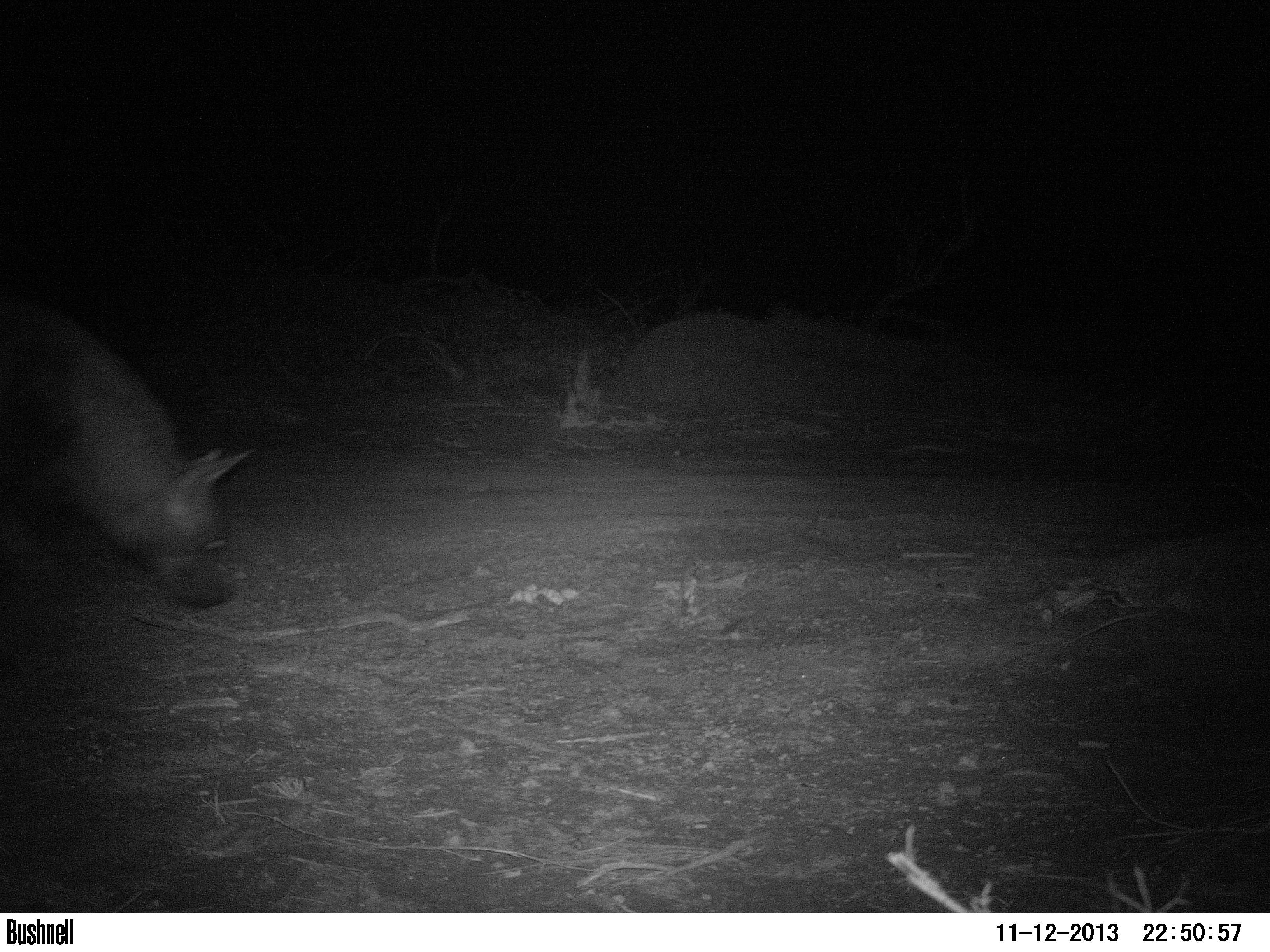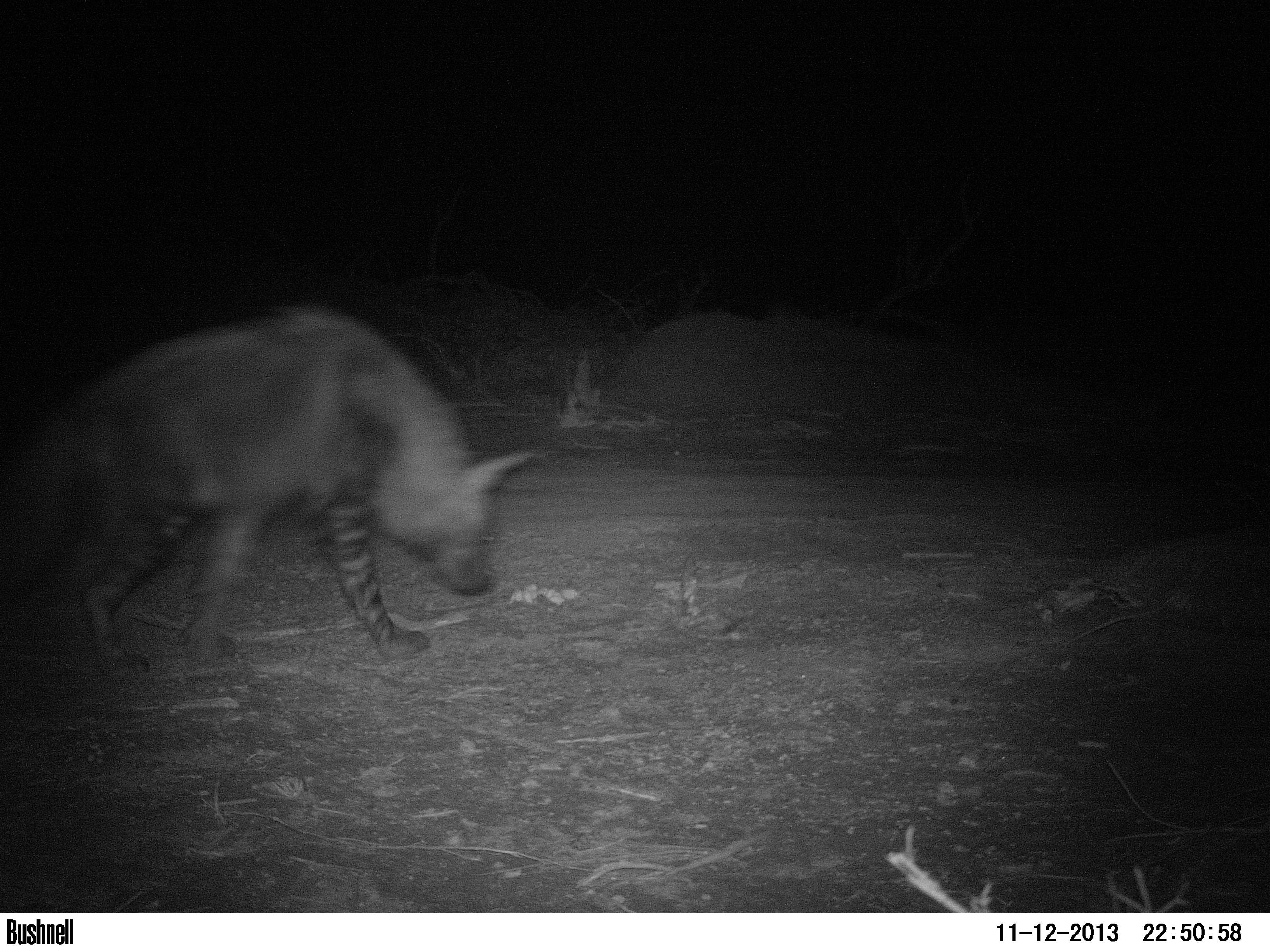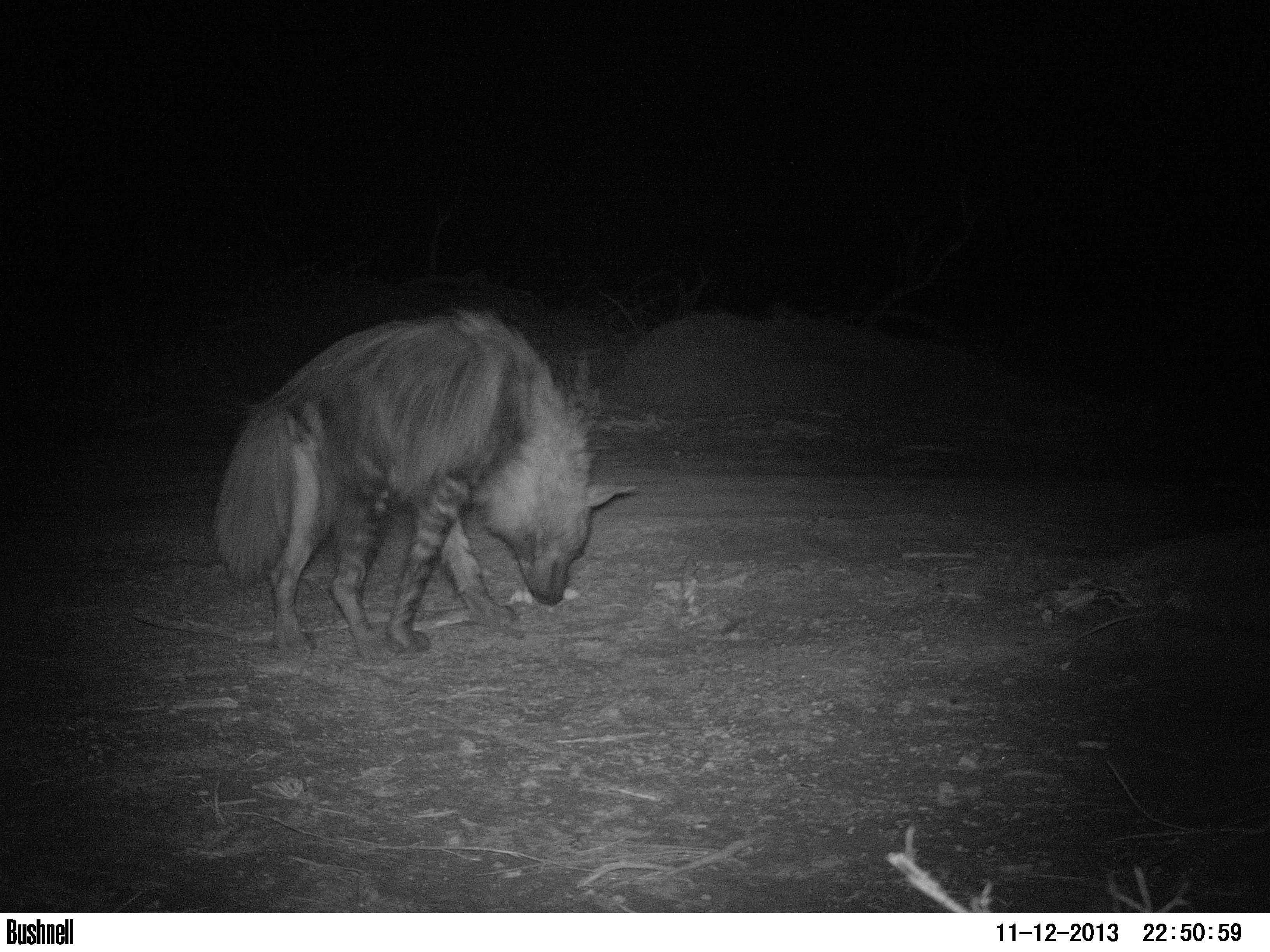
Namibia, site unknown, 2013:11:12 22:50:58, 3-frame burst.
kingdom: Animalia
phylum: Chordata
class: Mammalia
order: Carnivora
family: Hyaenidae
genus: Parahyaena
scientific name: Parahyaena brunnea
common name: brown hyena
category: hyaena brunnea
Hyaena brunnea (brown hyena) (Parahyaena brunnea).